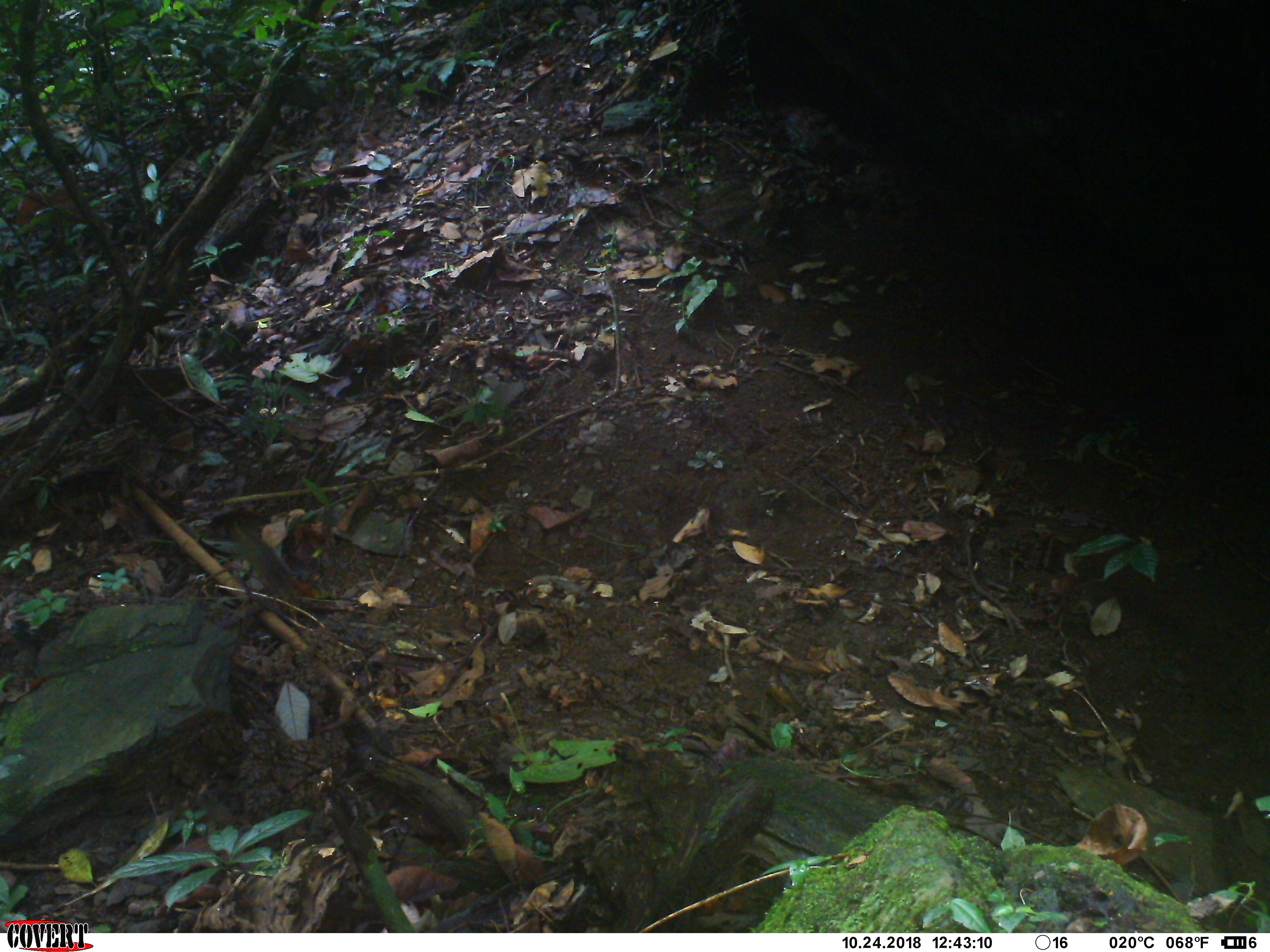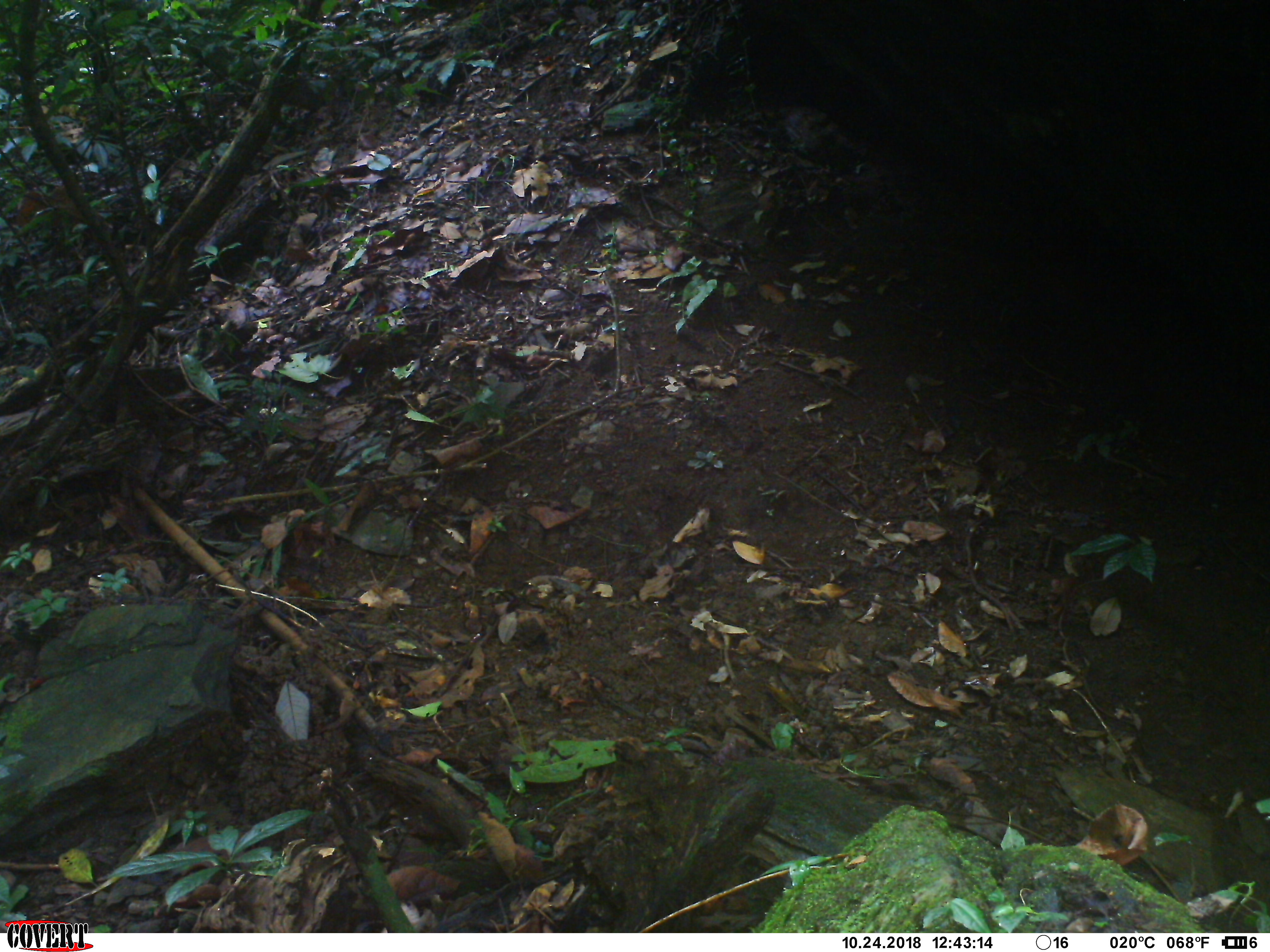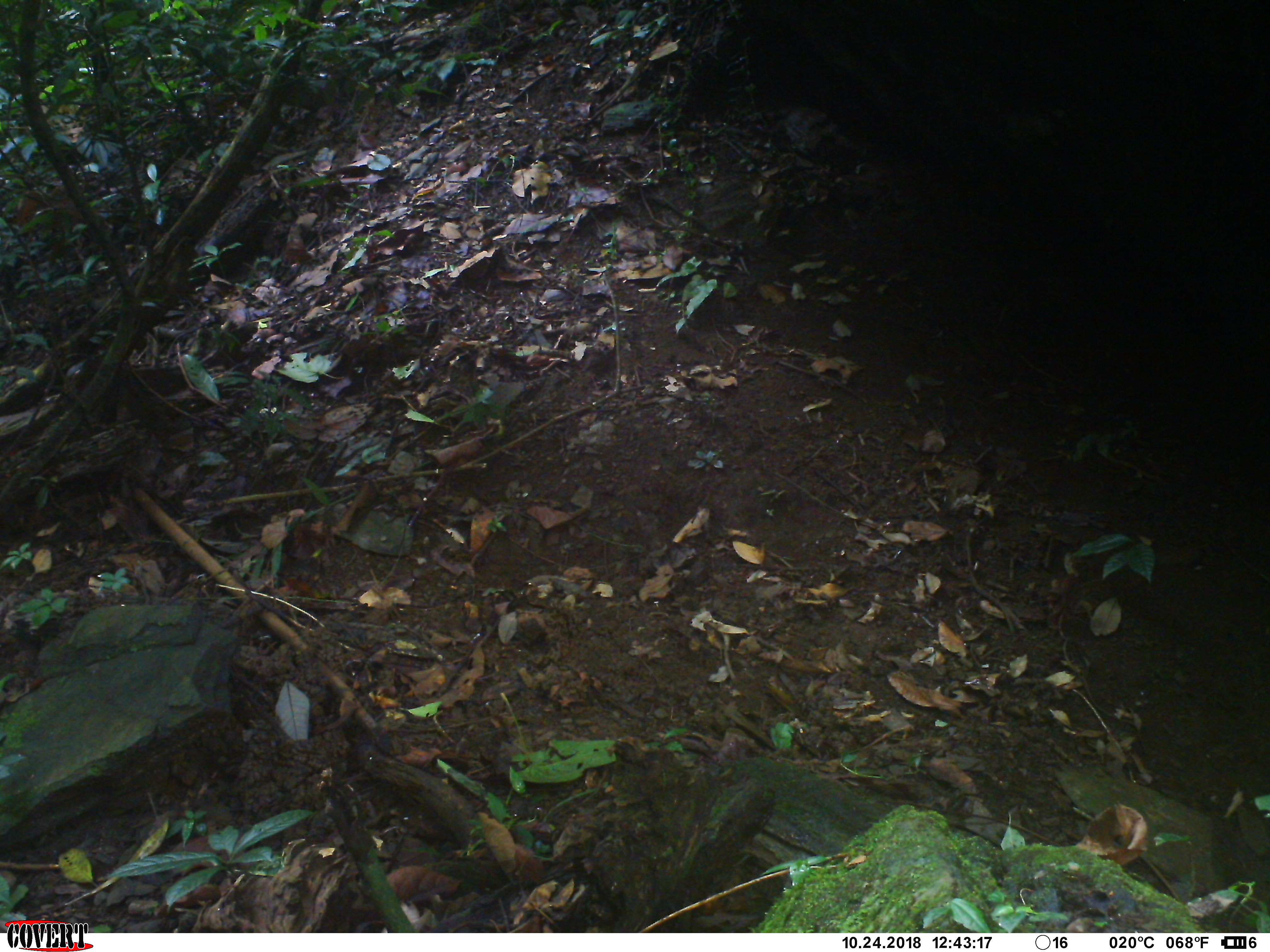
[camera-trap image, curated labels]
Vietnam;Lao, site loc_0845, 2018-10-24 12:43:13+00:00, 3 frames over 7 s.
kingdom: Animalia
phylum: Chordata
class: Mammalia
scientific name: Mammalia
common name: mammal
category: unidentified small mammal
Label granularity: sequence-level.